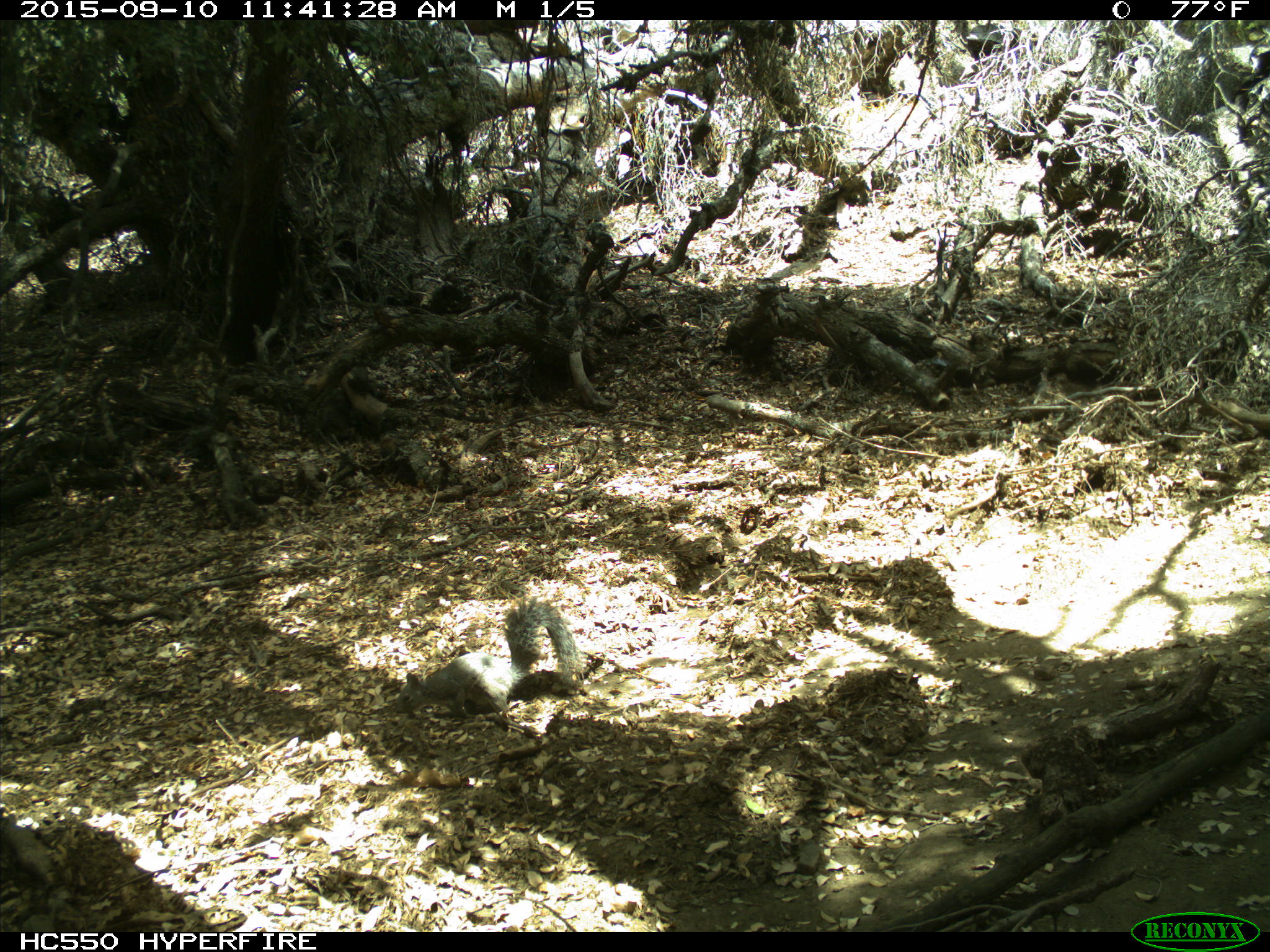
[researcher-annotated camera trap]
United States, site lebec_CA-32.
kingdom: Animalia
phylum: Chordata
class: Mammalia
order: Rodentia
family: Sciuridae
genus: Sciurus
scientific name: Sciurus carolinensis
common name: eastern gray squirrel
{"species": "Sciurus carolinensis (eastern gray squirrel)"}